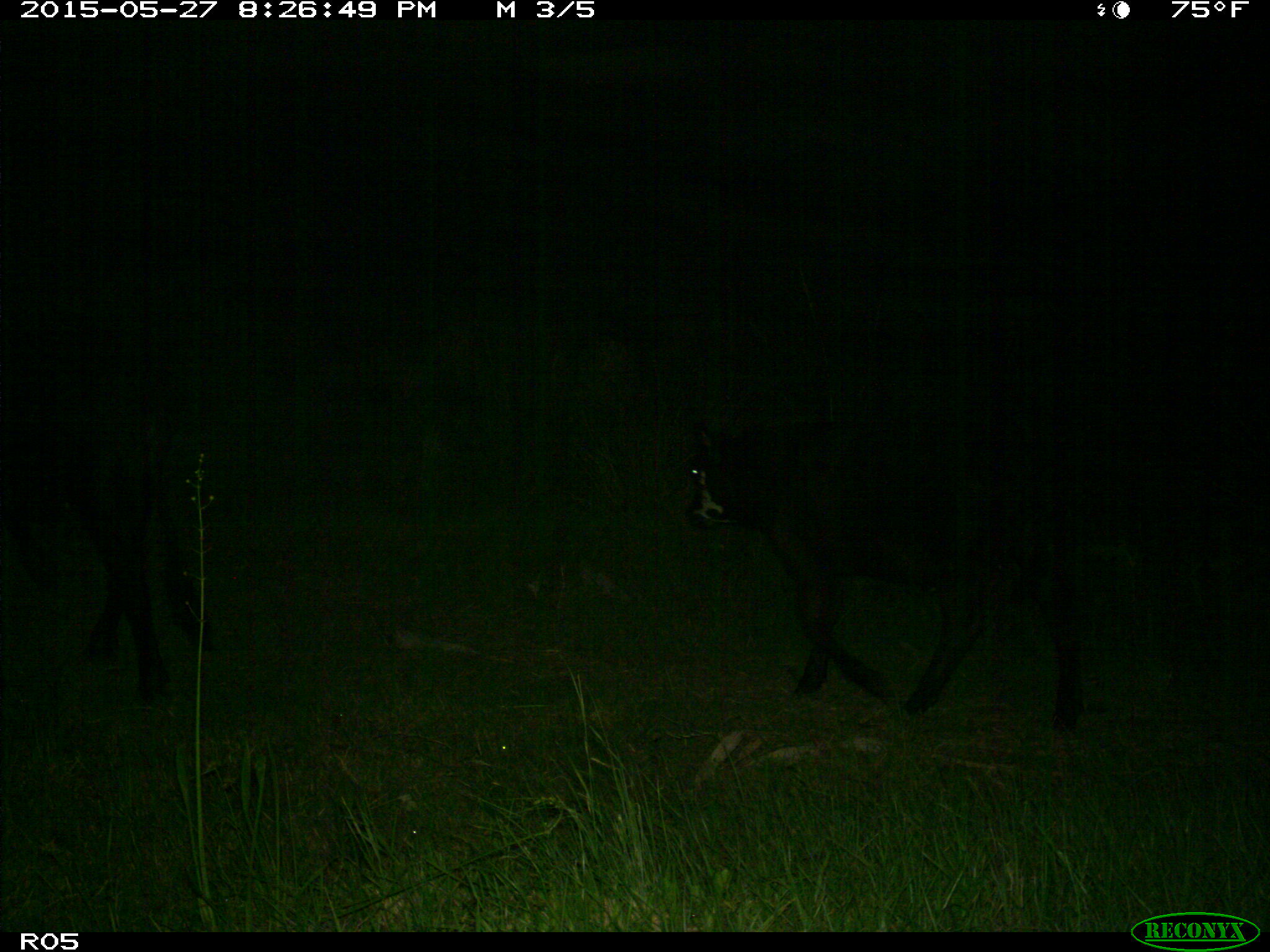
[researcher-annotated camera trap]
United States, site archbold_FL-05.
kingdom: Animalia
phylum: Chordata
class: Mammalia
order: Artiodactyla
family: Bovidae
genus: Bos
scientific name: Bos taurus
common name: domestic cow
Bos taurus (domestic cow).